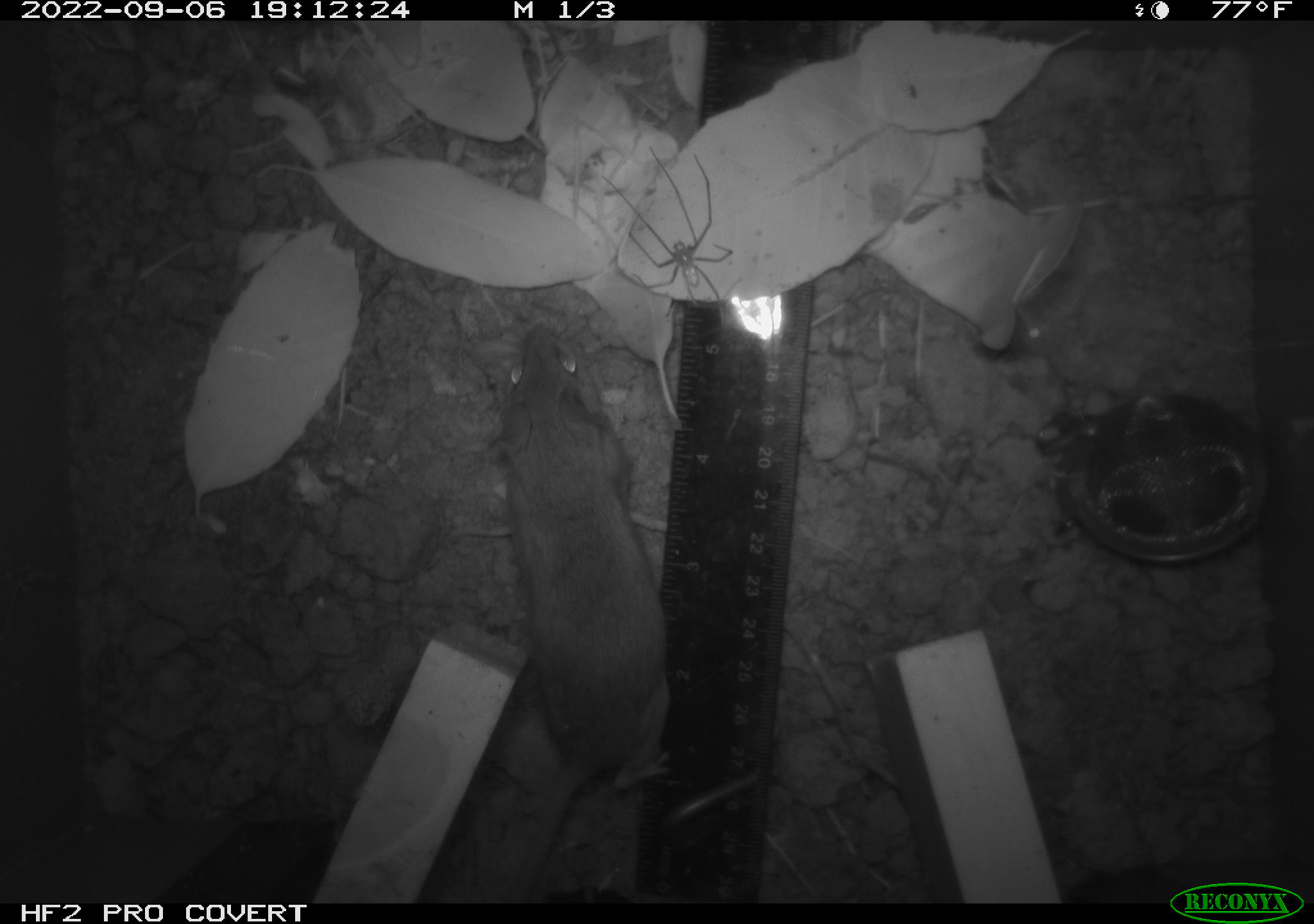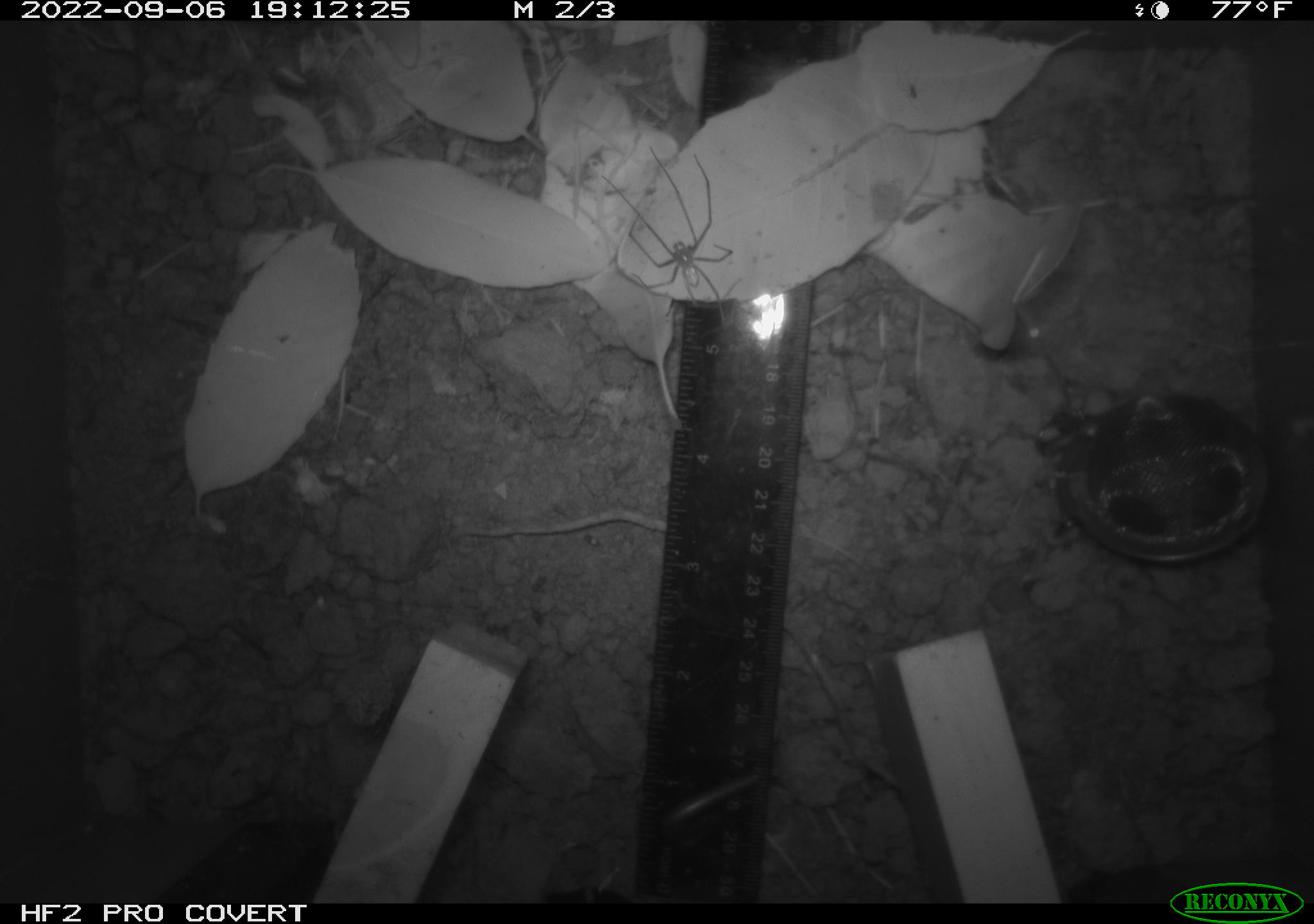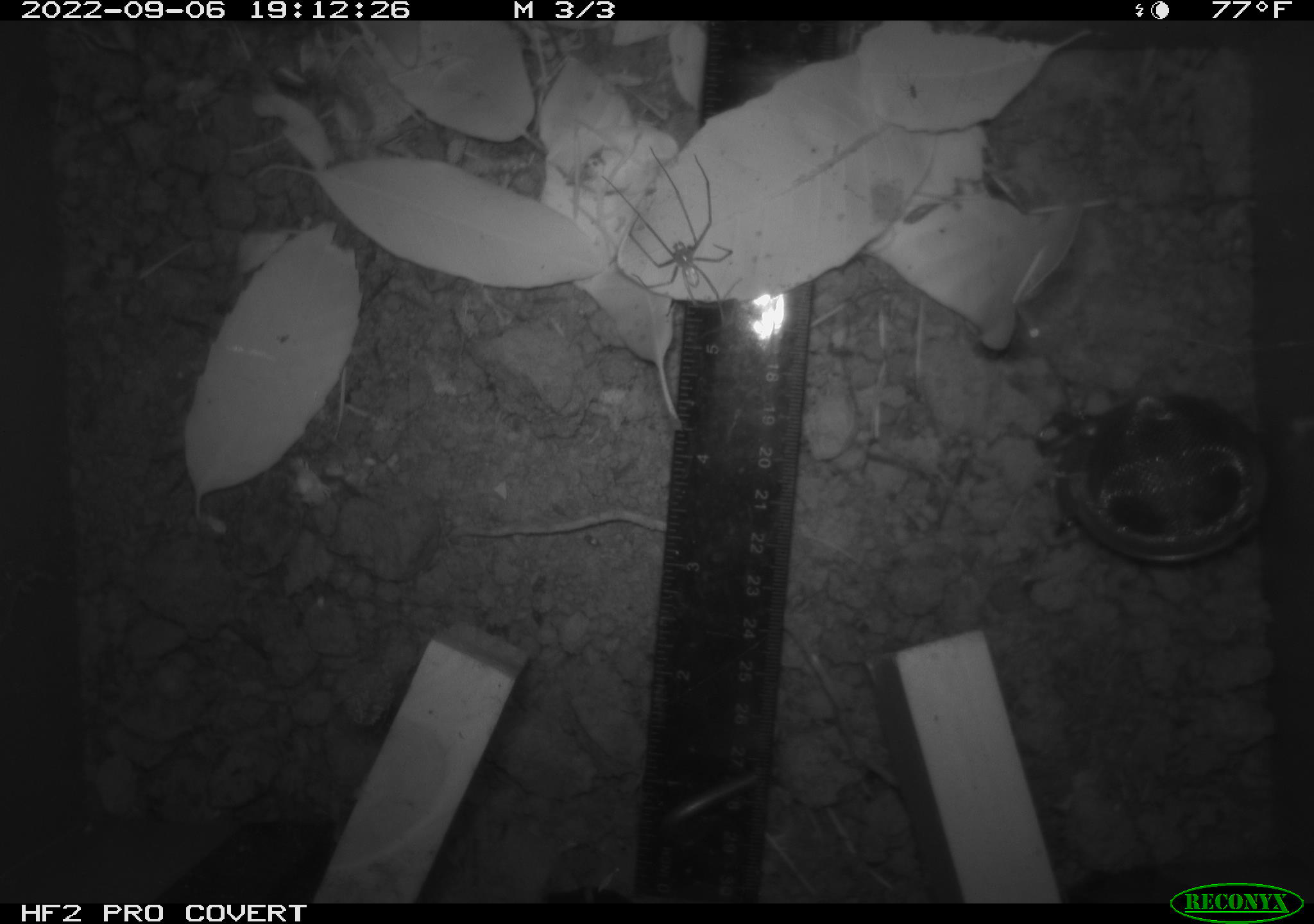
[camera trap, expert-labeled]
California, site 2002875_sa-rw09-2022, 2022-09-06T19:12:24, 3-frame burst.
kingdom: Animalia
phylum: Arthropoda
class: Arachnida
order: Araneae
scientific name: Araneae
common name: spider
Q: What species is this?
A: Spider (Araneae).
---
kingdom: Animalia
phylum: Chordata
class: Mammalia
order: Rodentia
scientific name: Rodentia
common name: rodent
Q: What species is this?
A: Rodent (Rodentia).